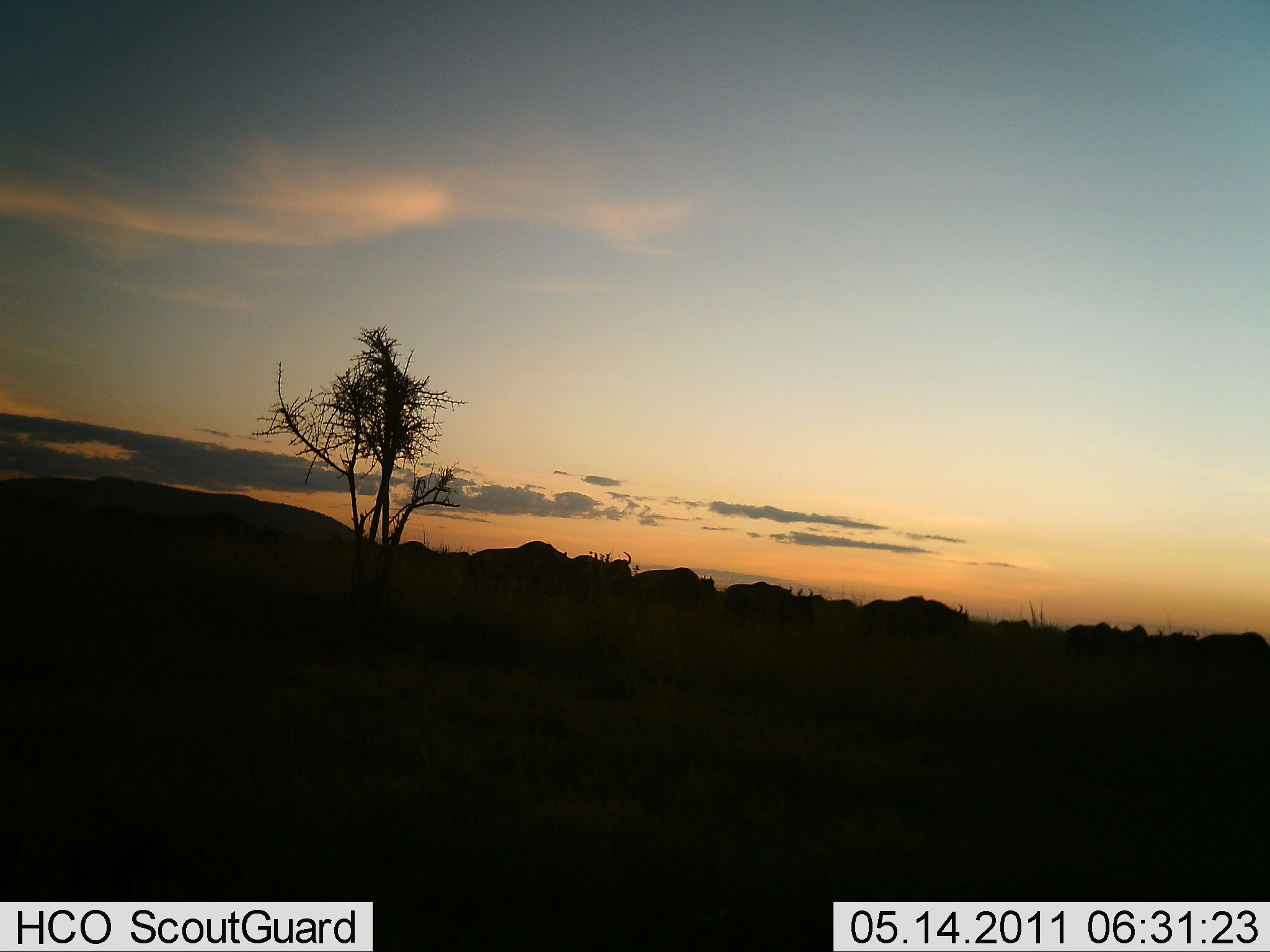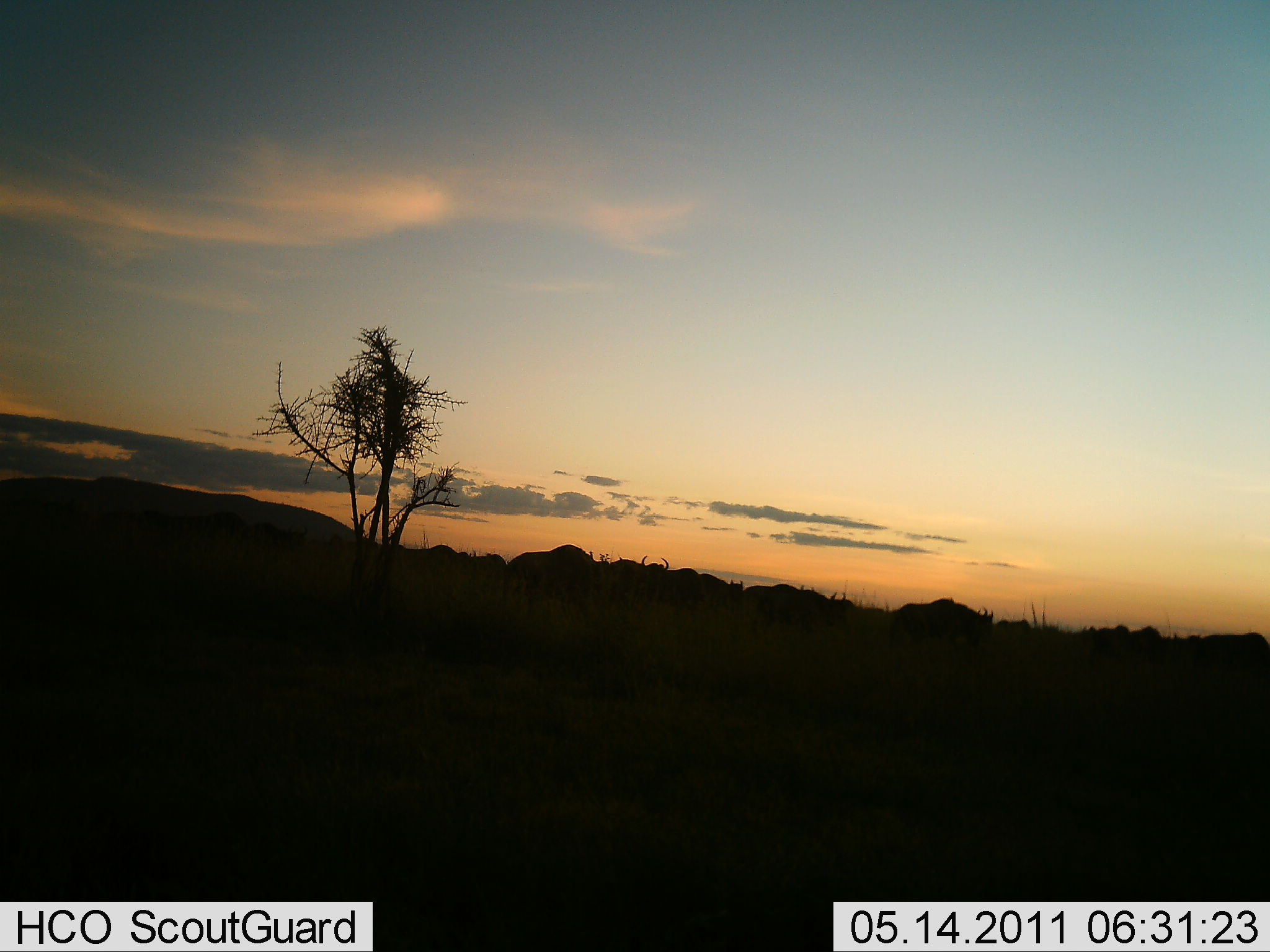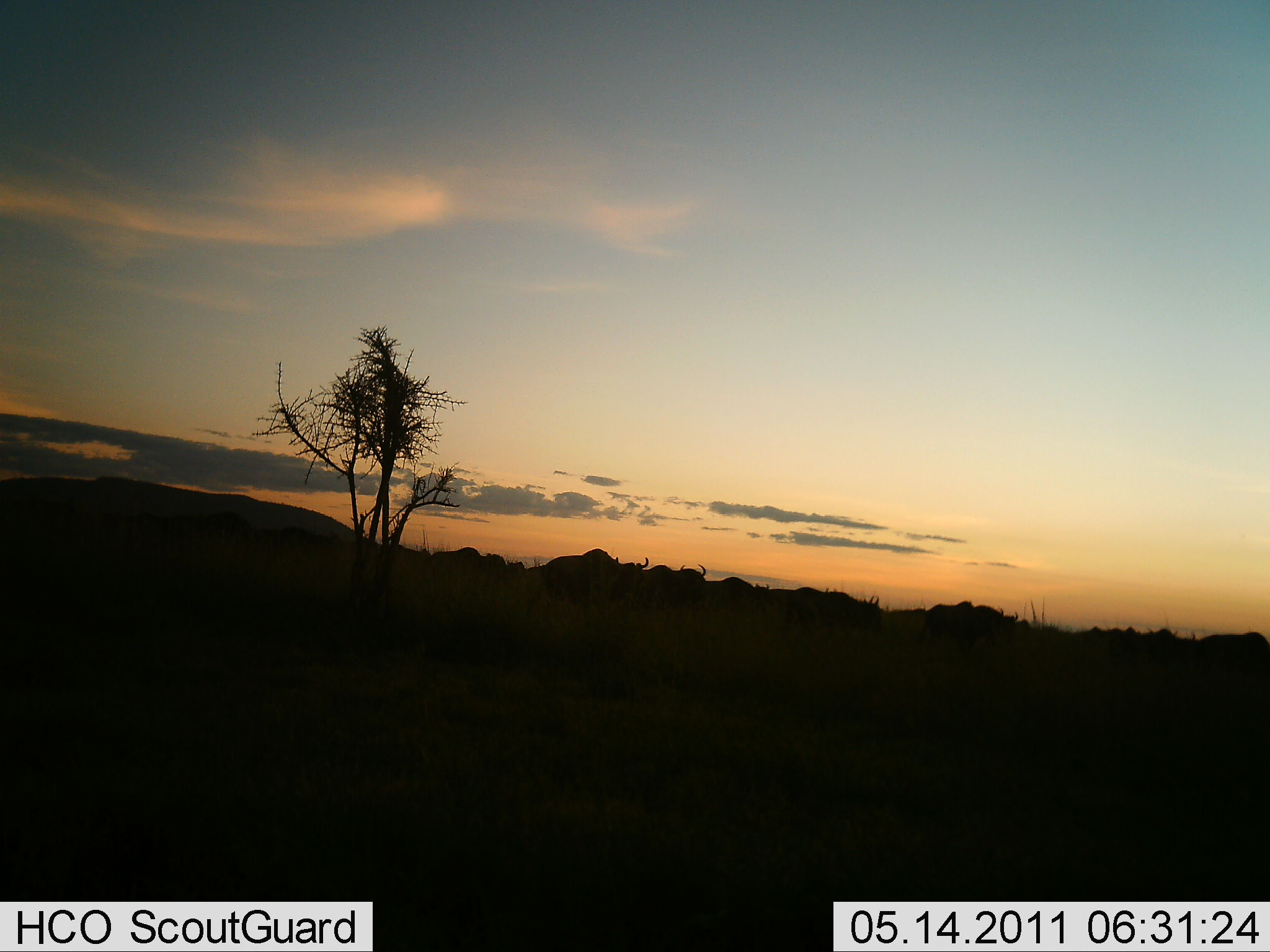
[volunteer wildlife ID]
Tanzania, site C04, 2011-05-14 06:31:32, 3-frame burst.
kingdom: Animalia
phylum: Chordata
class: Mammalia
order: Artiodactyla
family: Bovidae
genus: Connochaetes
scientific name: Connochaetes taurinus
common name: blue wildebeest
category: wildebeest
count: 11-50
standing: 0%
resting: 0%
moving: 100%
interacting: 0%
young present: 0%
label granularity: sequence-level